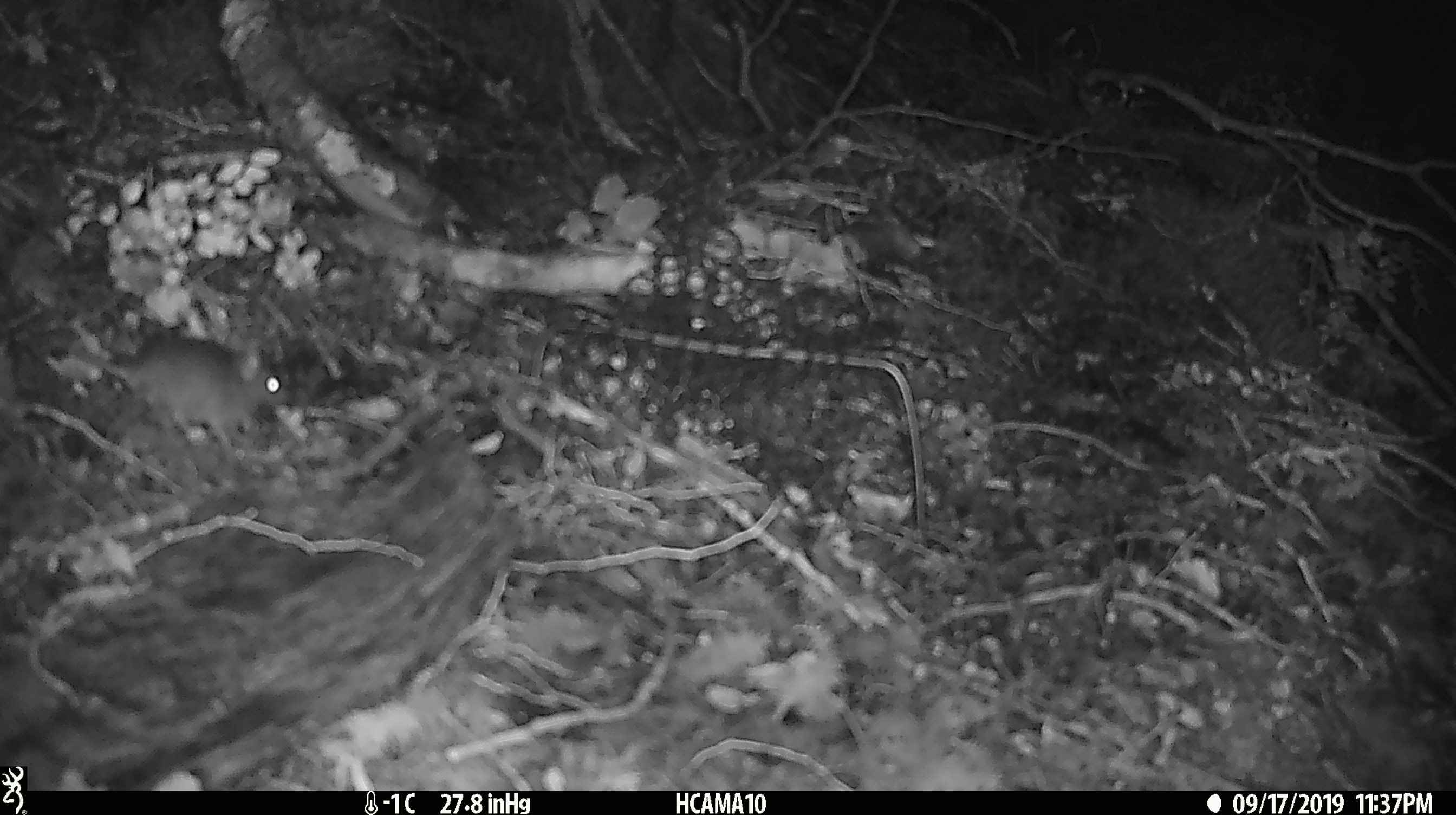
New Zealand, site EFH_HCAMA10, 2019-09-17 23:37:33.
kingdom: Animalia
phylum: Chordata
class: Mammalia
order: Rodentia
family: Muridae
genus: Mus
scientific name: Mus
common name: mouse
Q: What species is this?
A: Mouse (Mus).